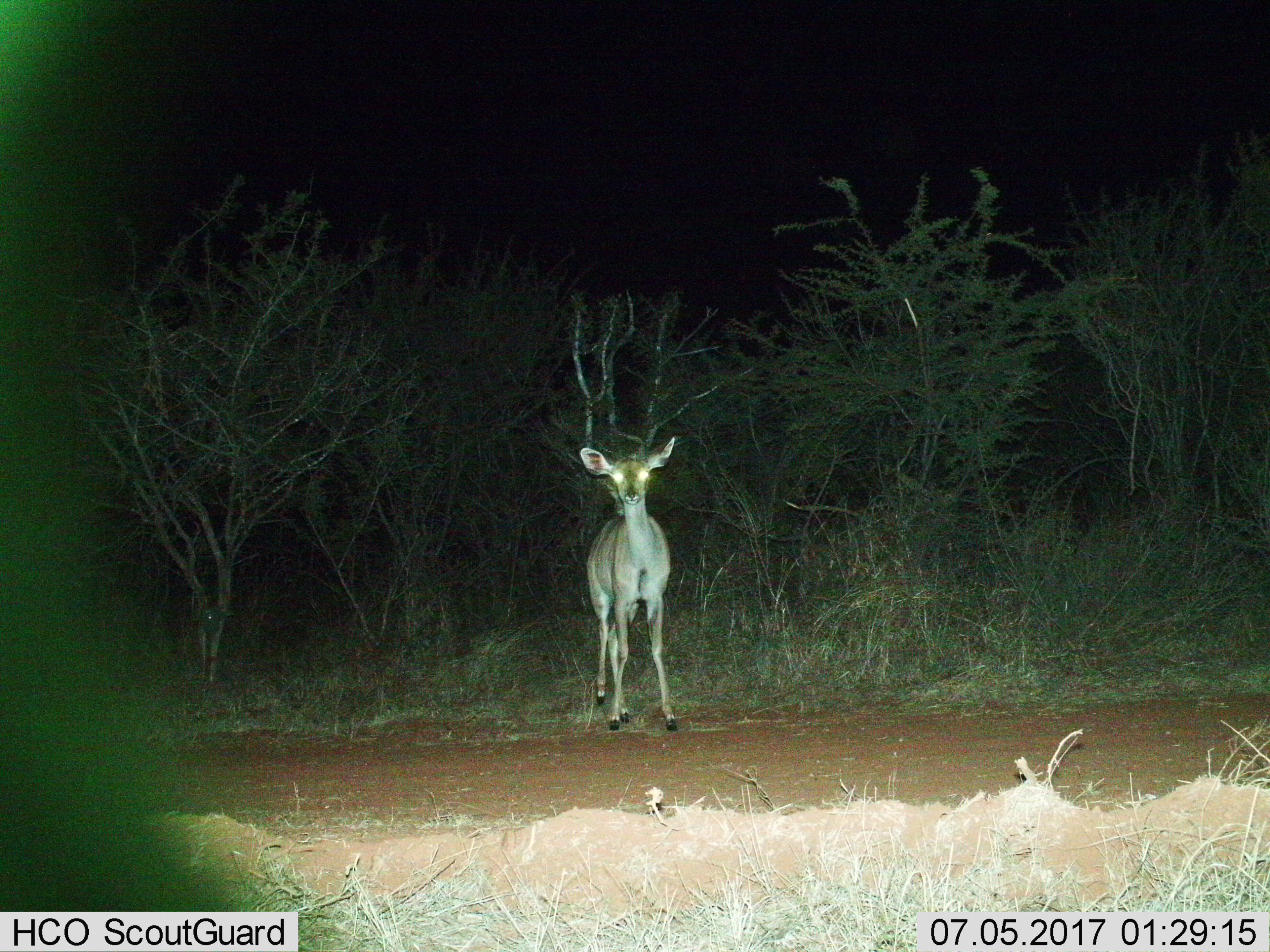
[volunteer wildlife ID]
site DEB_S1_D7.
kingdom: Animalia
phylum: Chordata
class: Mammalia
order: Artiodactyla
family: Bovidae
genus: Tragelaphus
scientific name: Tragelaphus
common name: kudu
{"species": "kudu (Tragelaphus)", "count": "1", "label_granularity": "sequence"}